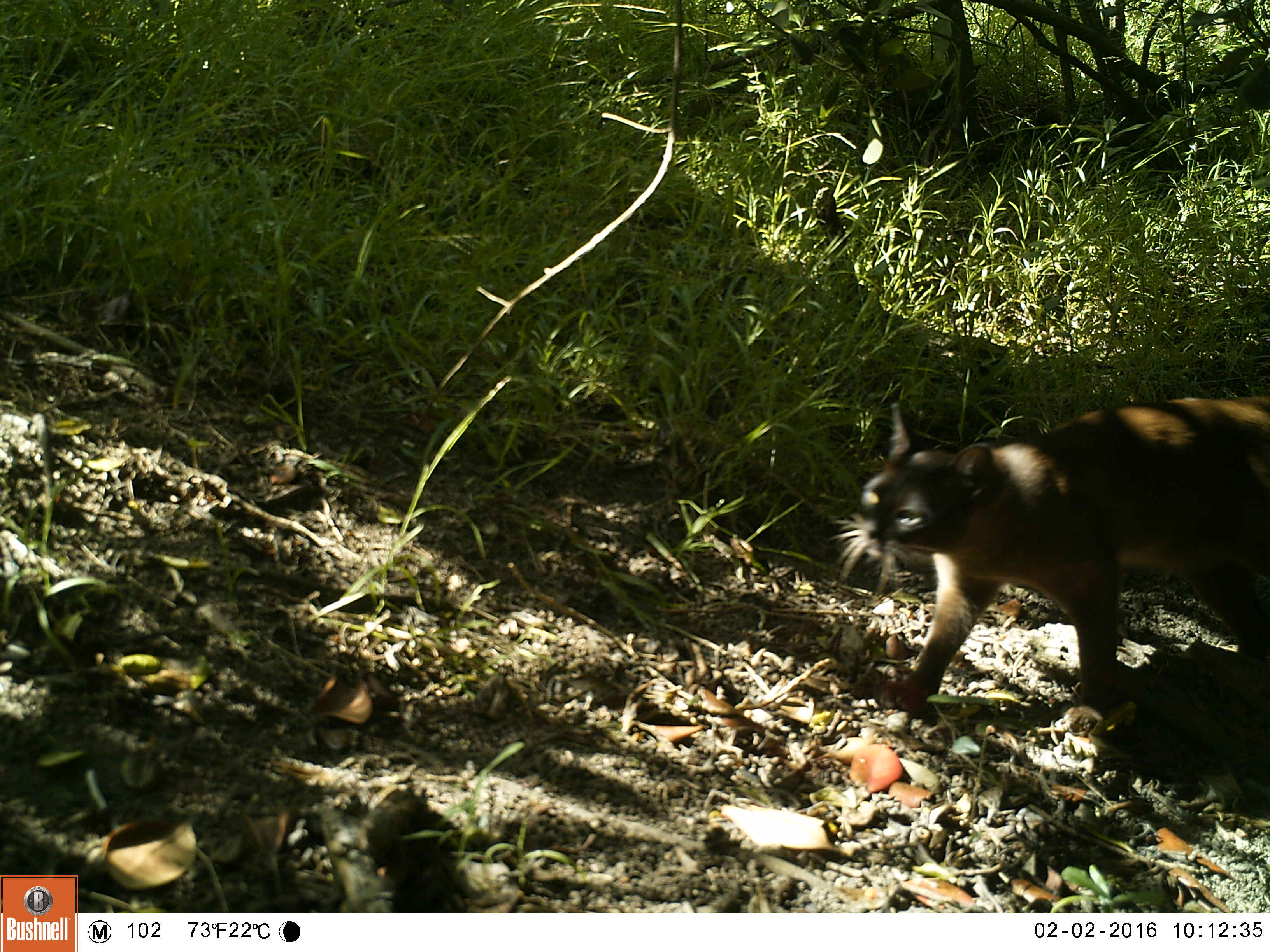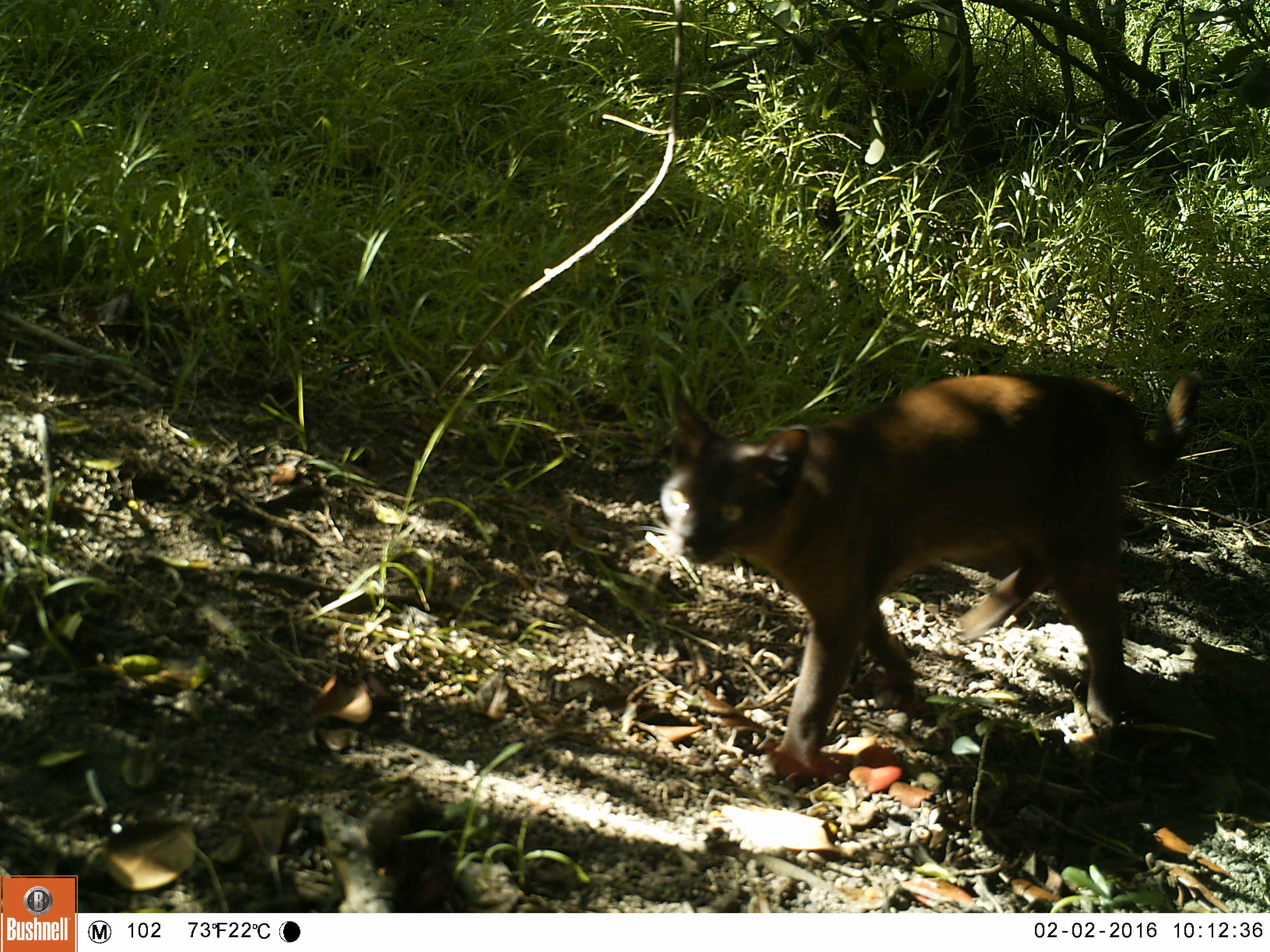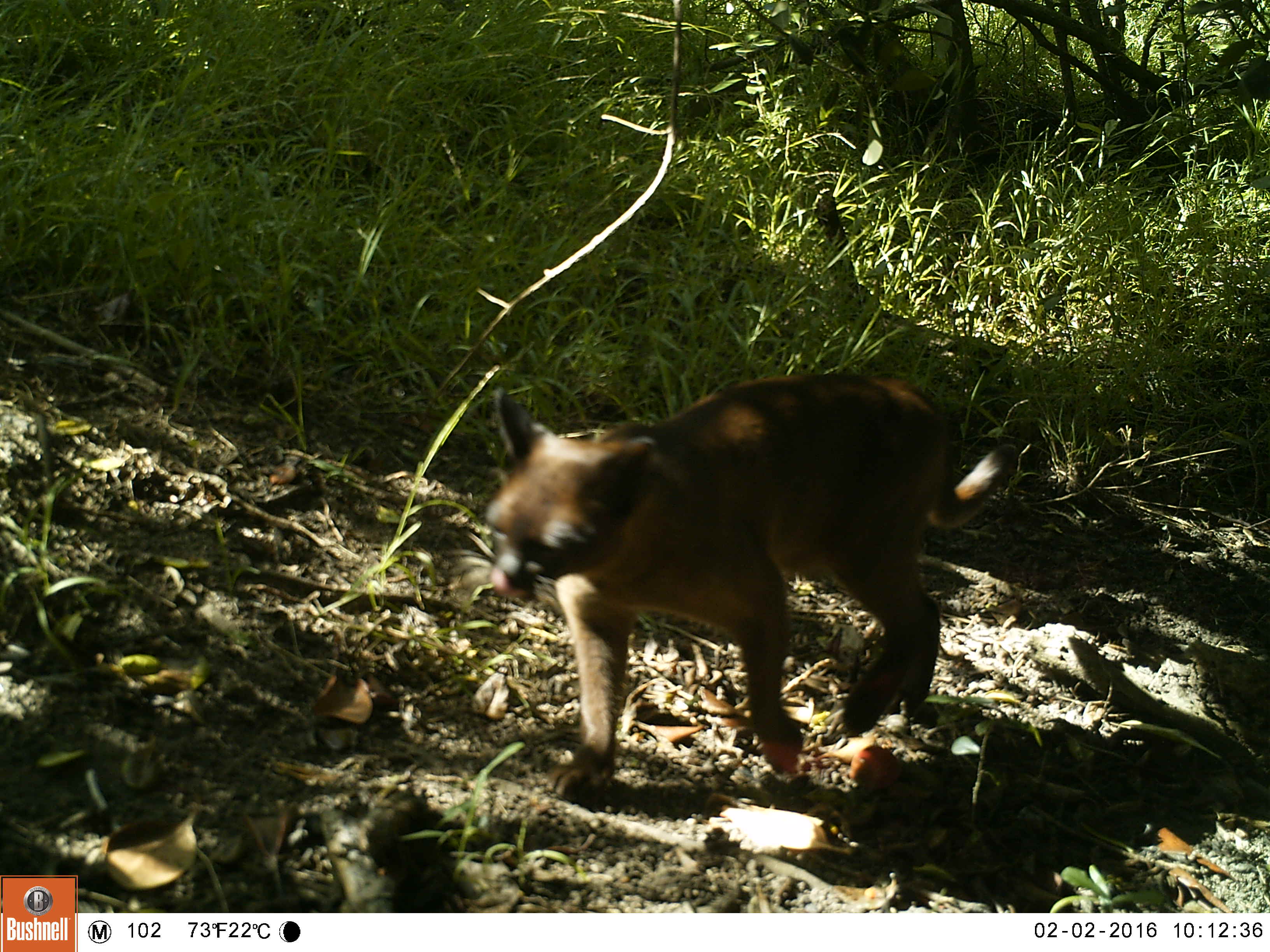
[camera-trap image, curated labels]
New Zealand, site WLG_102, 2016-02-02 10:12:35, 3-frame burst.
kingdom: Animalia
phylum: Chordata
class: Mammalia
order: Carnivora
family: Felidae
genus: Felis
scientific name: Felis catus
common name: domestic cat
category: cat